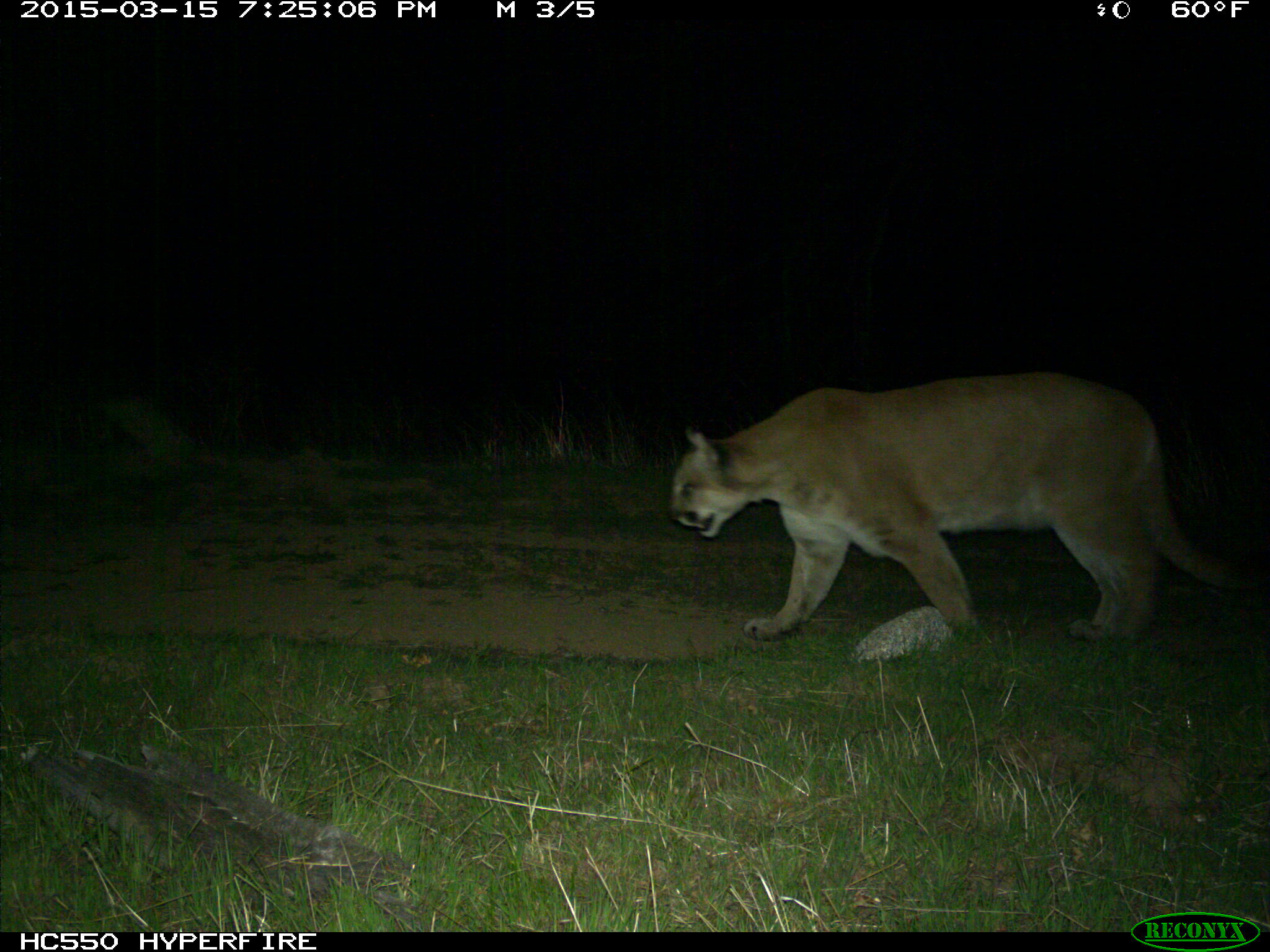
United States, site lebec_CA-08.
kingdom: Animalia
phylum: Chordata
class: Mammalia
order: Carnivora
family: Felidae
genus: Puma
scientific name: Puma concolor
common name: mountain lion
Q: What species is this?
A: Puma concolor (mountain lion).